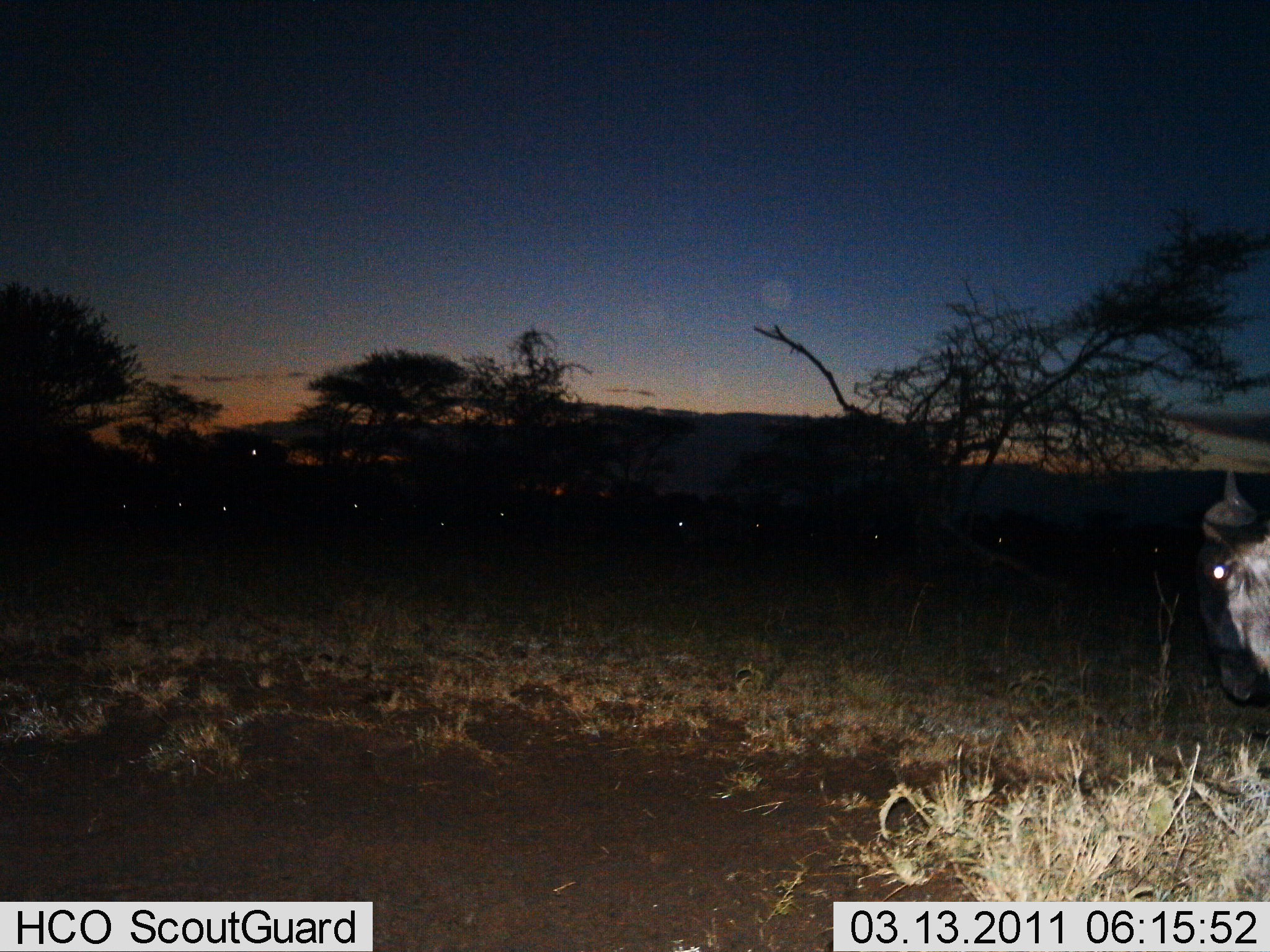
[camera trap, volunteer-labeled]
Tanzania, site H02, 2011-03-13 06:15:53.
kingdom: Animalia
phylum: Chordata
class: Mammalia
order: Artiodactyla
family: Bovidae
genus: Connochaetes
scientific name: Connochaetes taurinus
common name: blue wildebeest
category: wildebeest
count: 1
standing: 70%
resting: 10%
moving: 20%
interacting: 0%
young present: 0%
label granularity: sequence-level